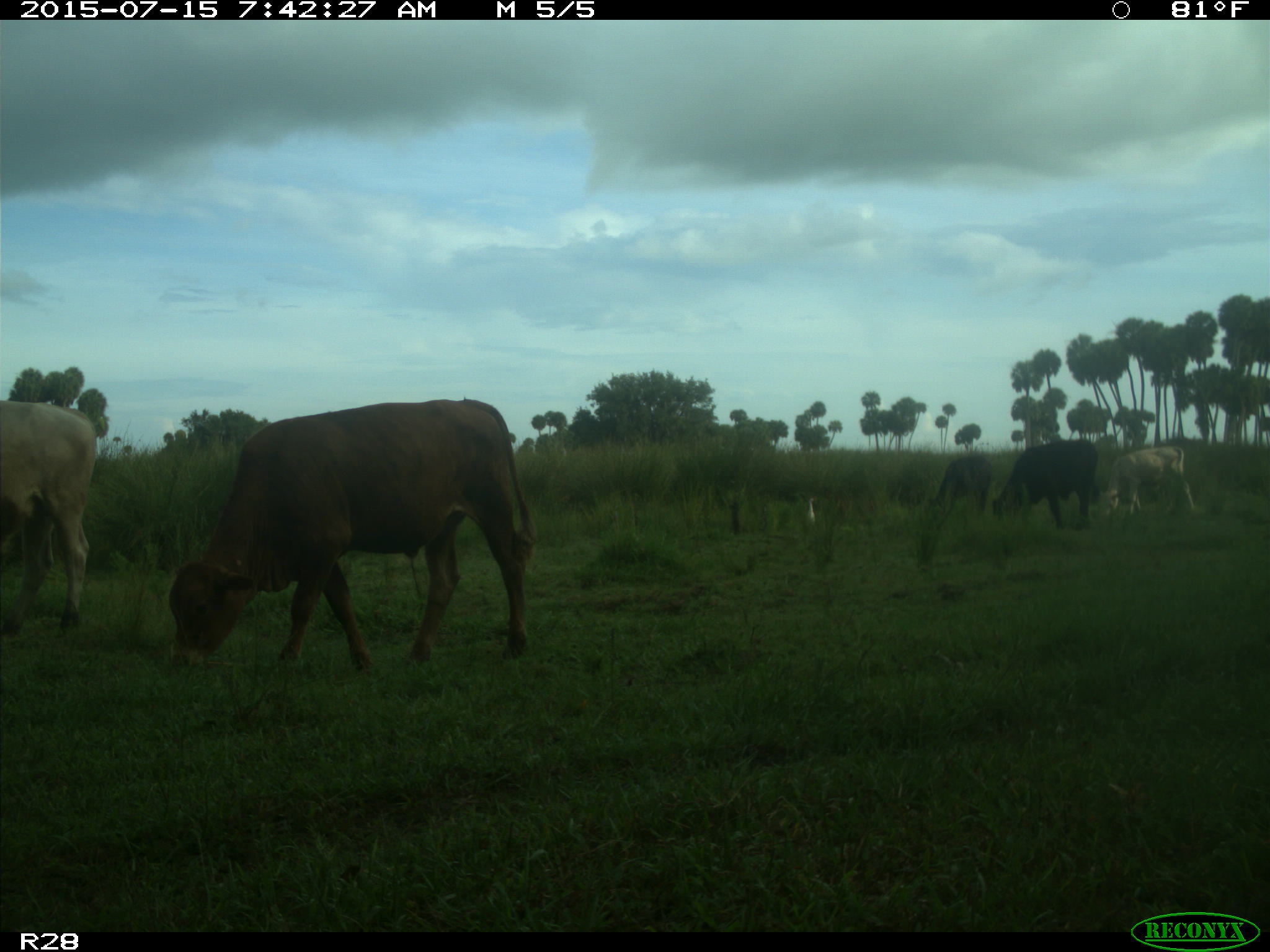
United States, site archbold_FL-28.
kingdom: Animalia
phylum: Chordata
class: Mammalia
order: Artiodactyla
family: Bovidae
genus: Bos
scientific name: Bos taurus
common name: domestic cow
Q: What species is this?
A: Bos taurus (domestic cow).